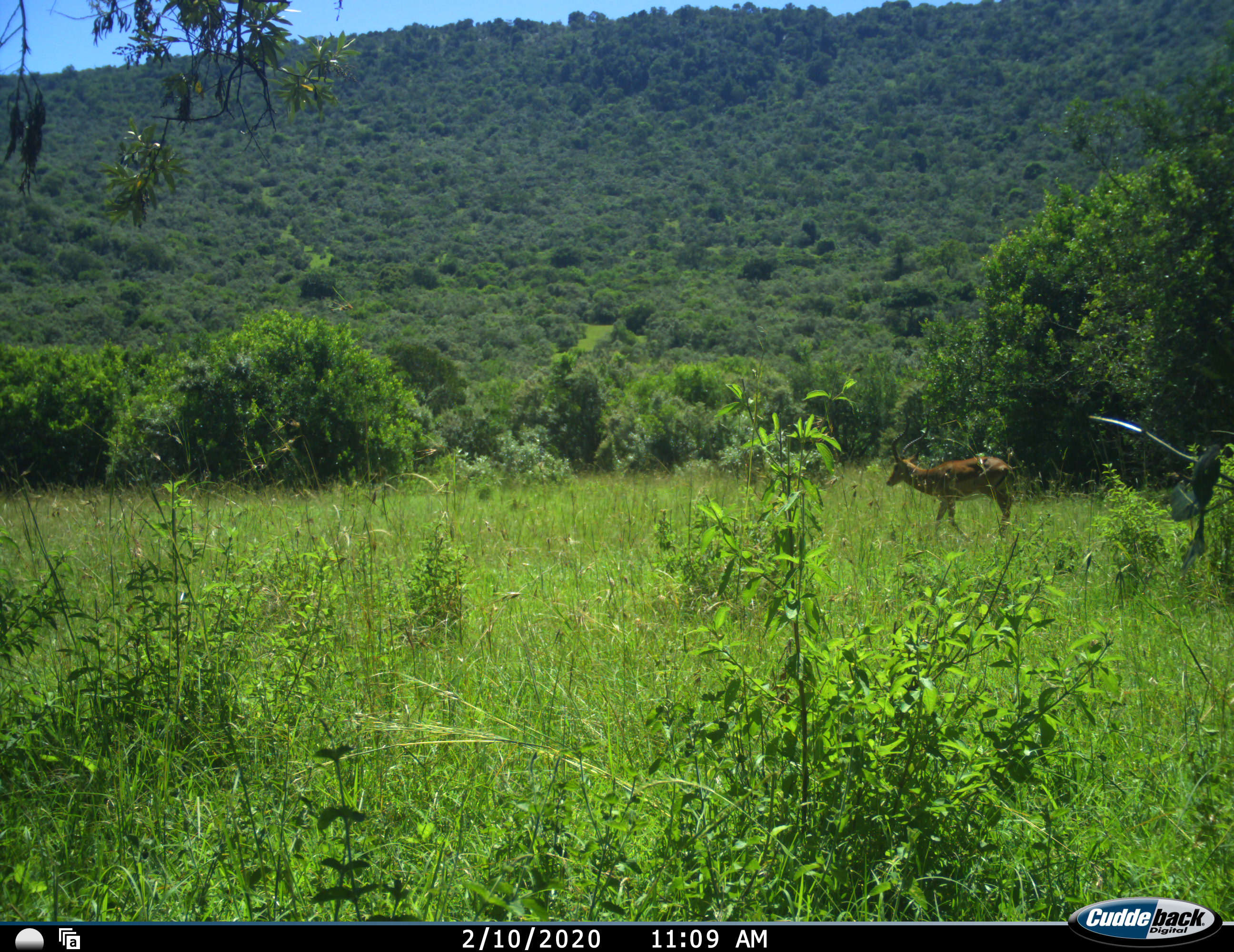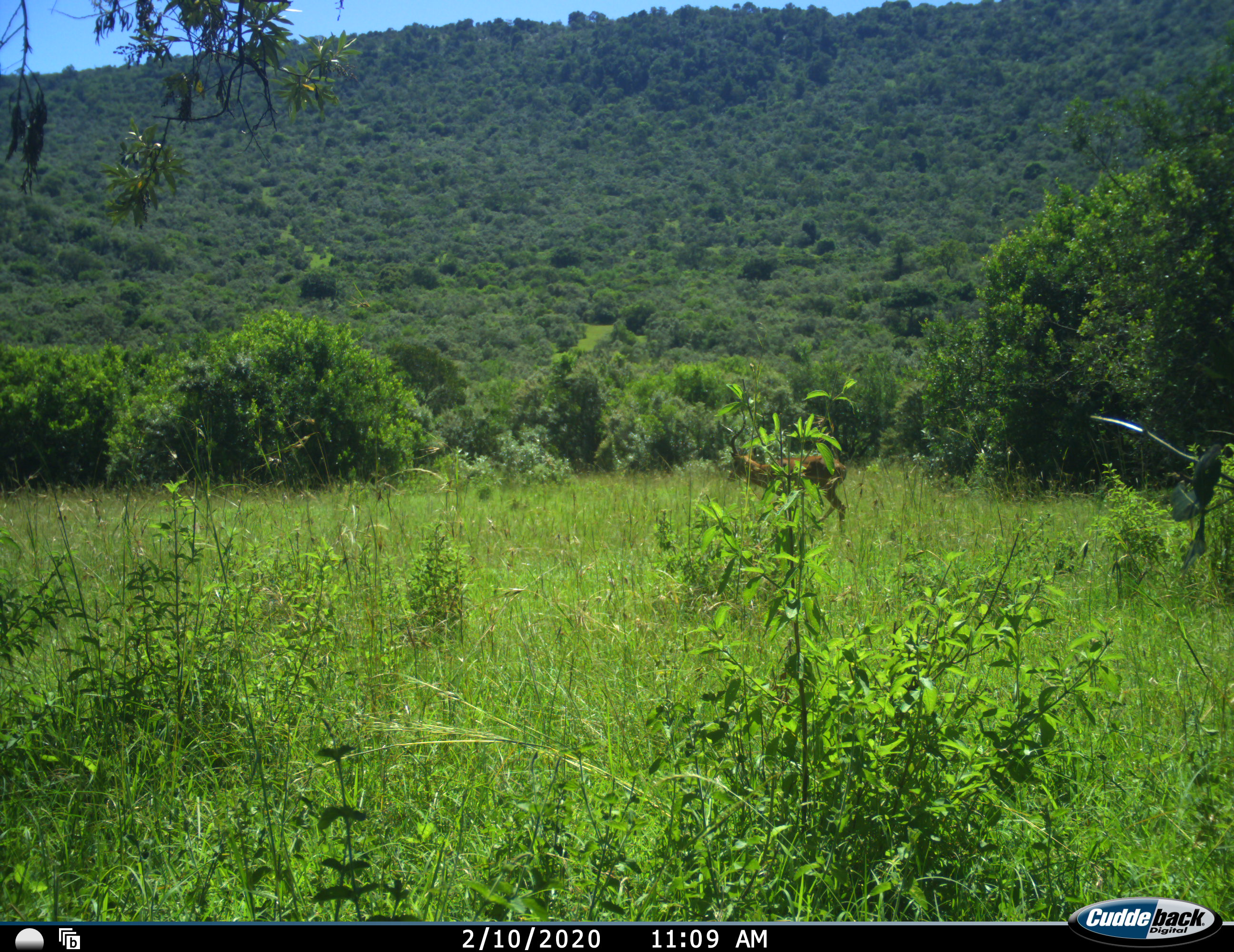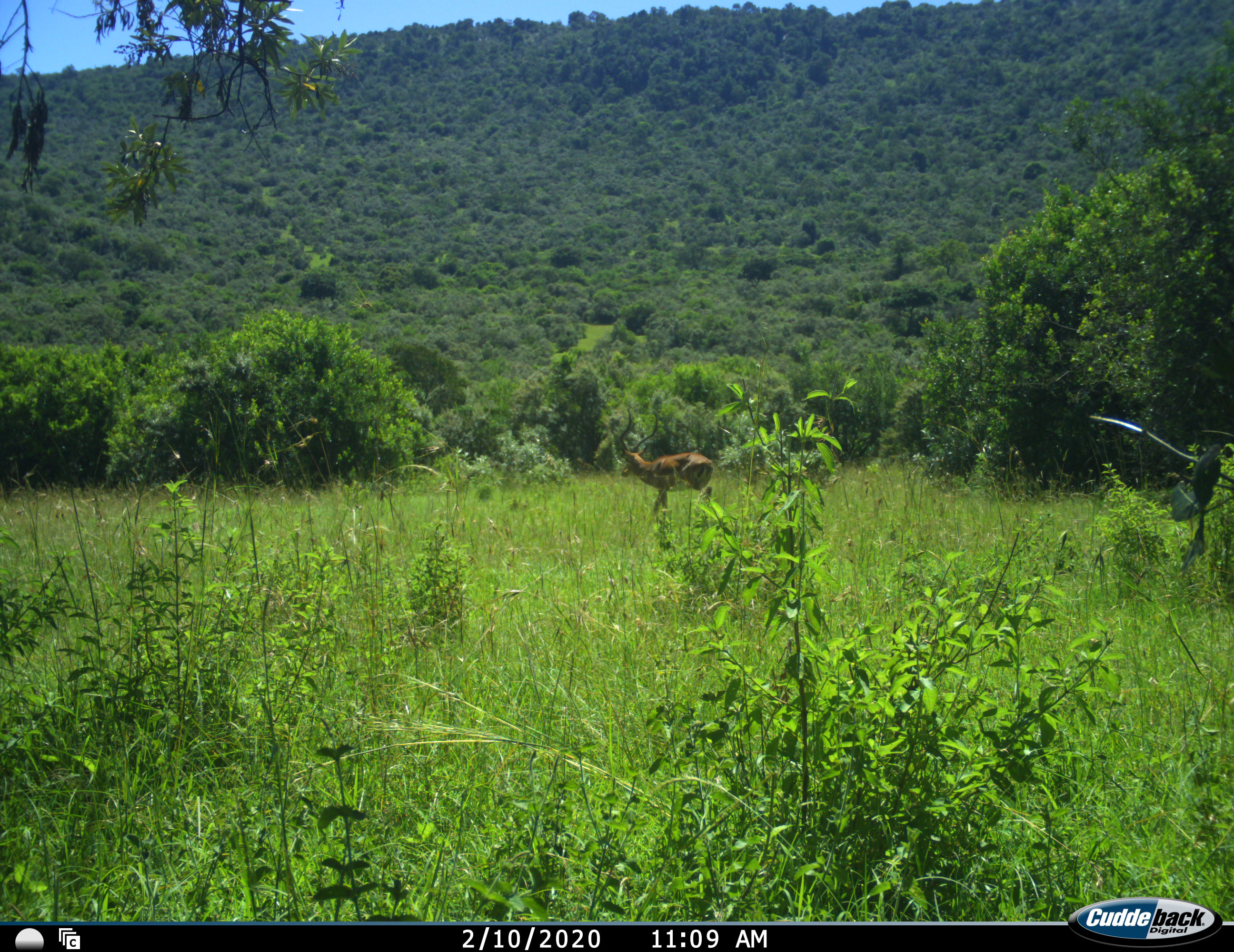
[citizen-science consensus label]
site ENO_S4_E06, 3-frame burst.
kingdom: Animalia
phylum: Chordata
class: Mammalia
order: Artiodactyla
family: Bovidae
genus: Aepyceros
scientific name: Aepyceros melampus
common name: impala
Impala (Aepyceros melampus), count 1. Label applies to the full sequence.